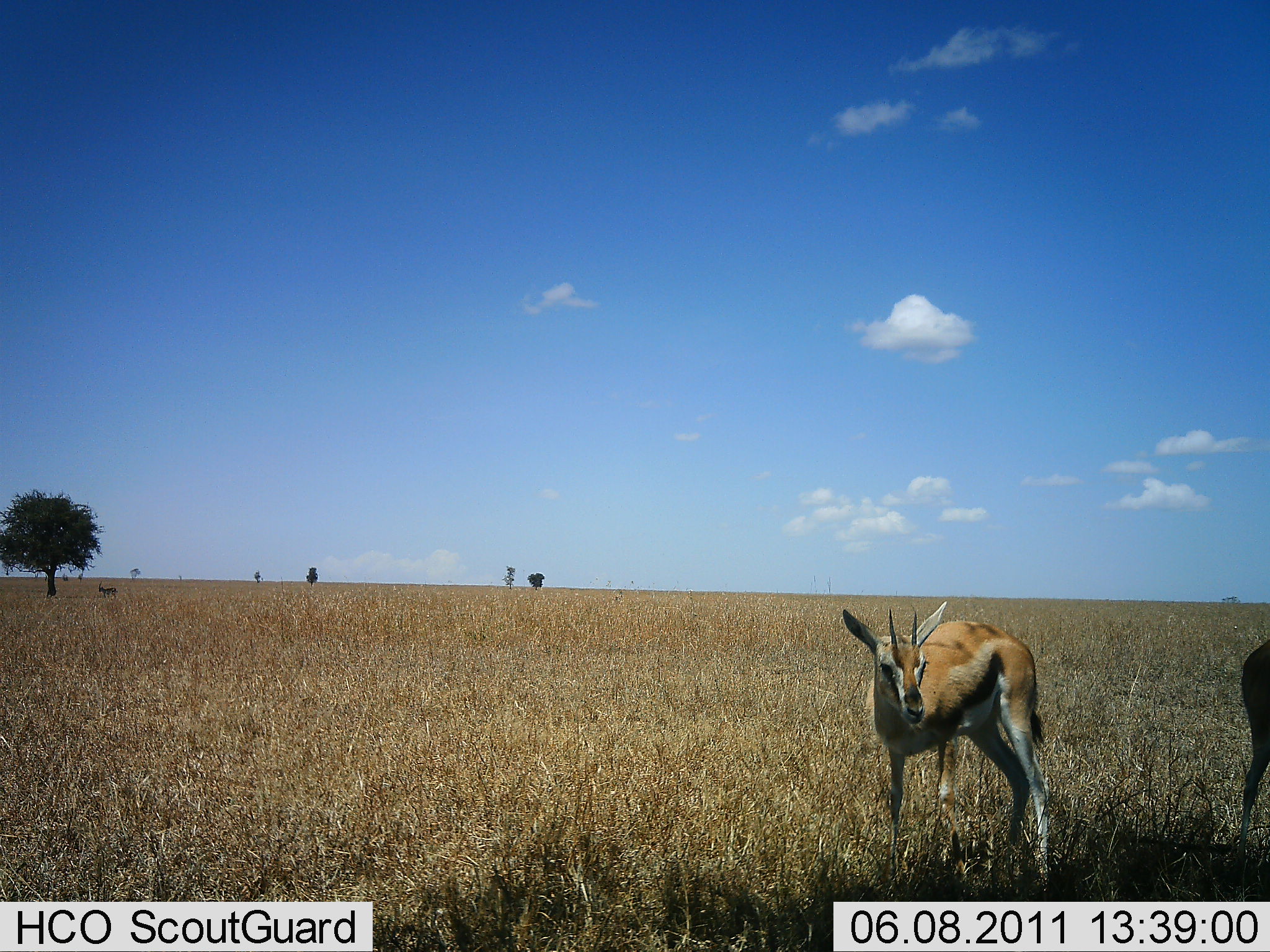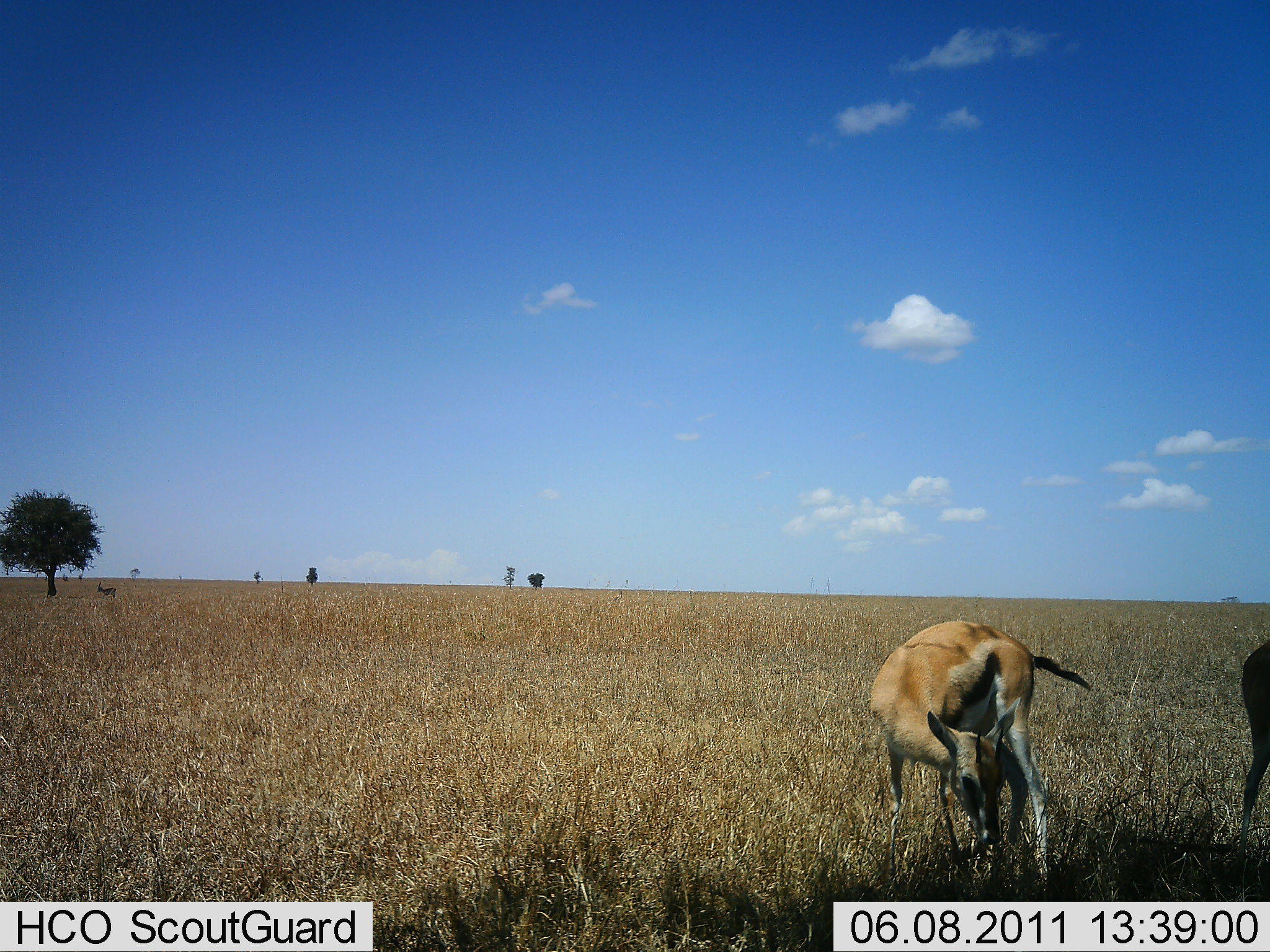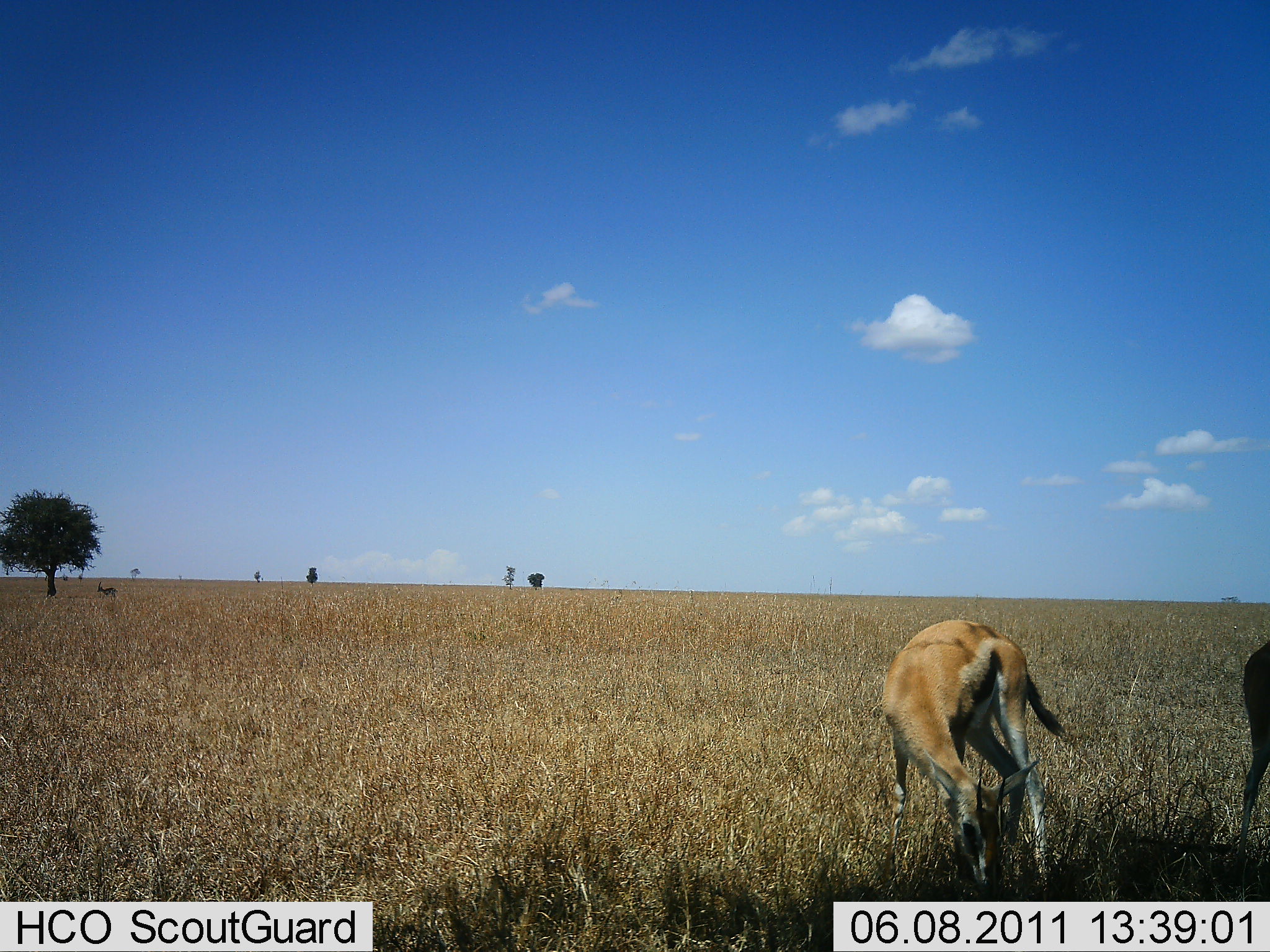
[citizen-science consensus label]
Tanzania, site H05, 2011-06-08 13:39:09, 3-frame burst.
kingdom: Animalia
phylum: Chordata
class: Mammalia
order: Artiodactyla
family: Bovidae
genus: Eudorcas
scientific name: Eudorcas thomsonii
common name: thomson's gazelle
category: gazellethomsons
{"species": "gazellethomsons (thomson's gazelle) (Eudorcas thomsonii)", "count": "2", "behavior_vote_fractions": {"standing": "80%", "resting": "0%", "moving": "0%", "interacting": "0%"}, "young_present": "0%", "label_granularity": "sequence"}